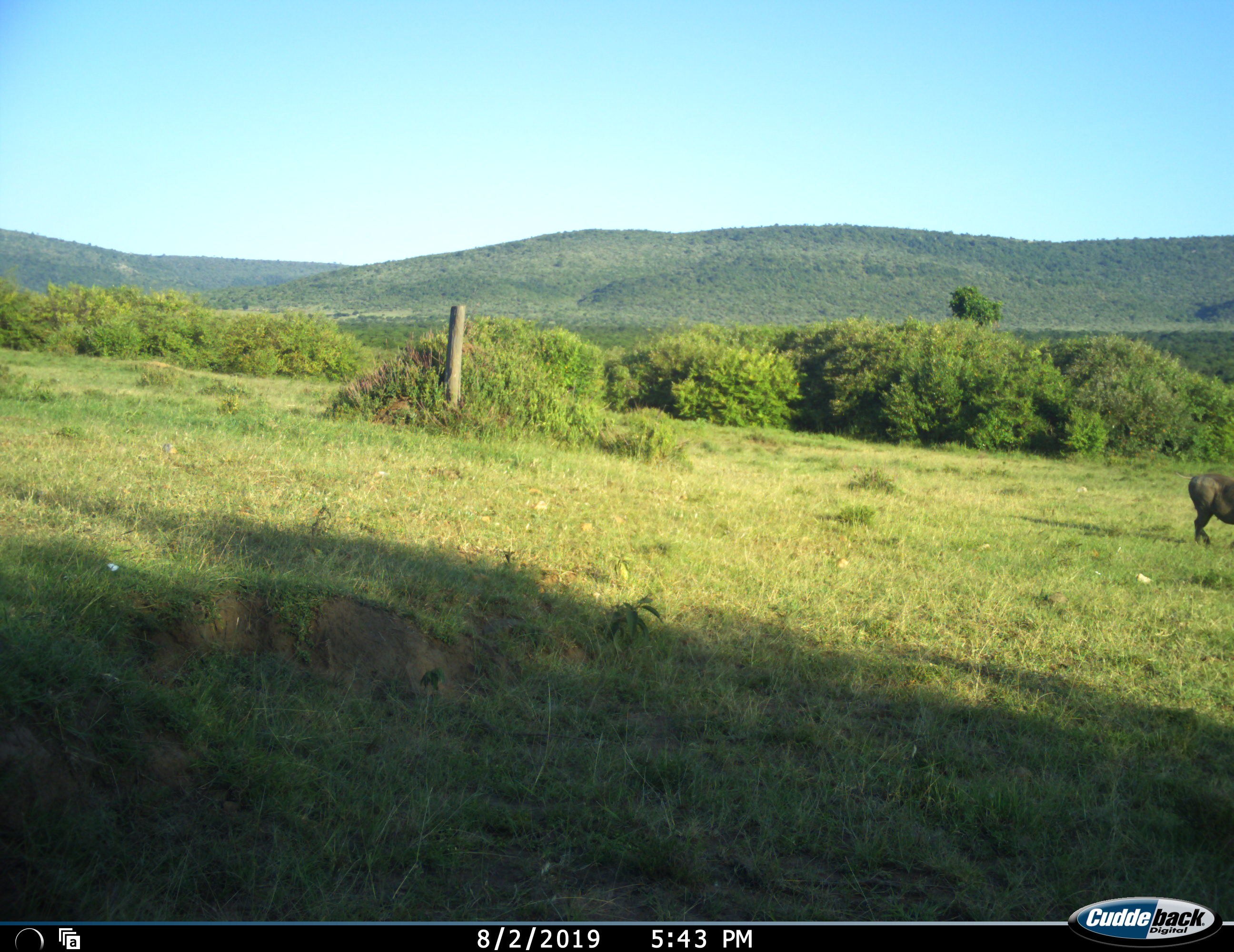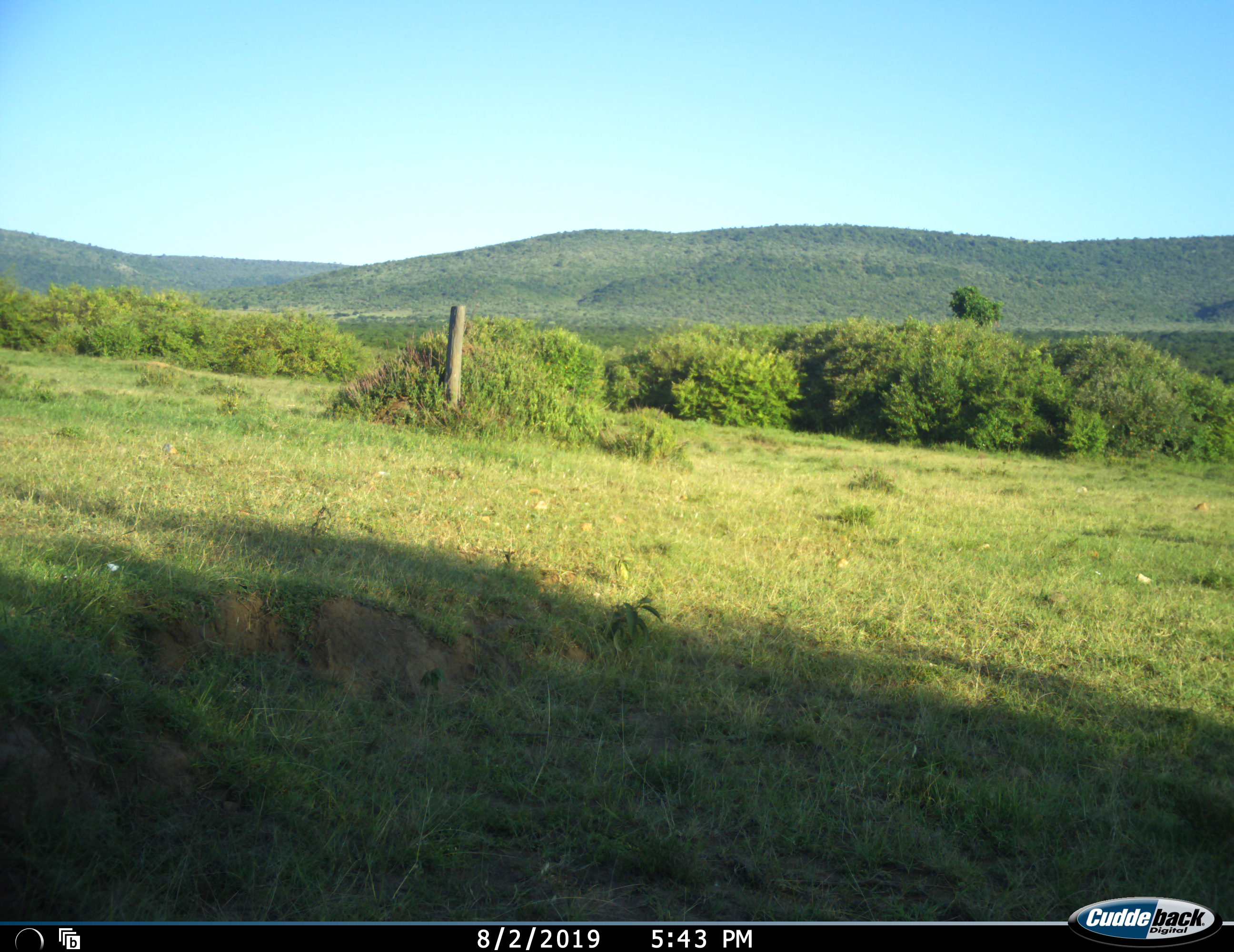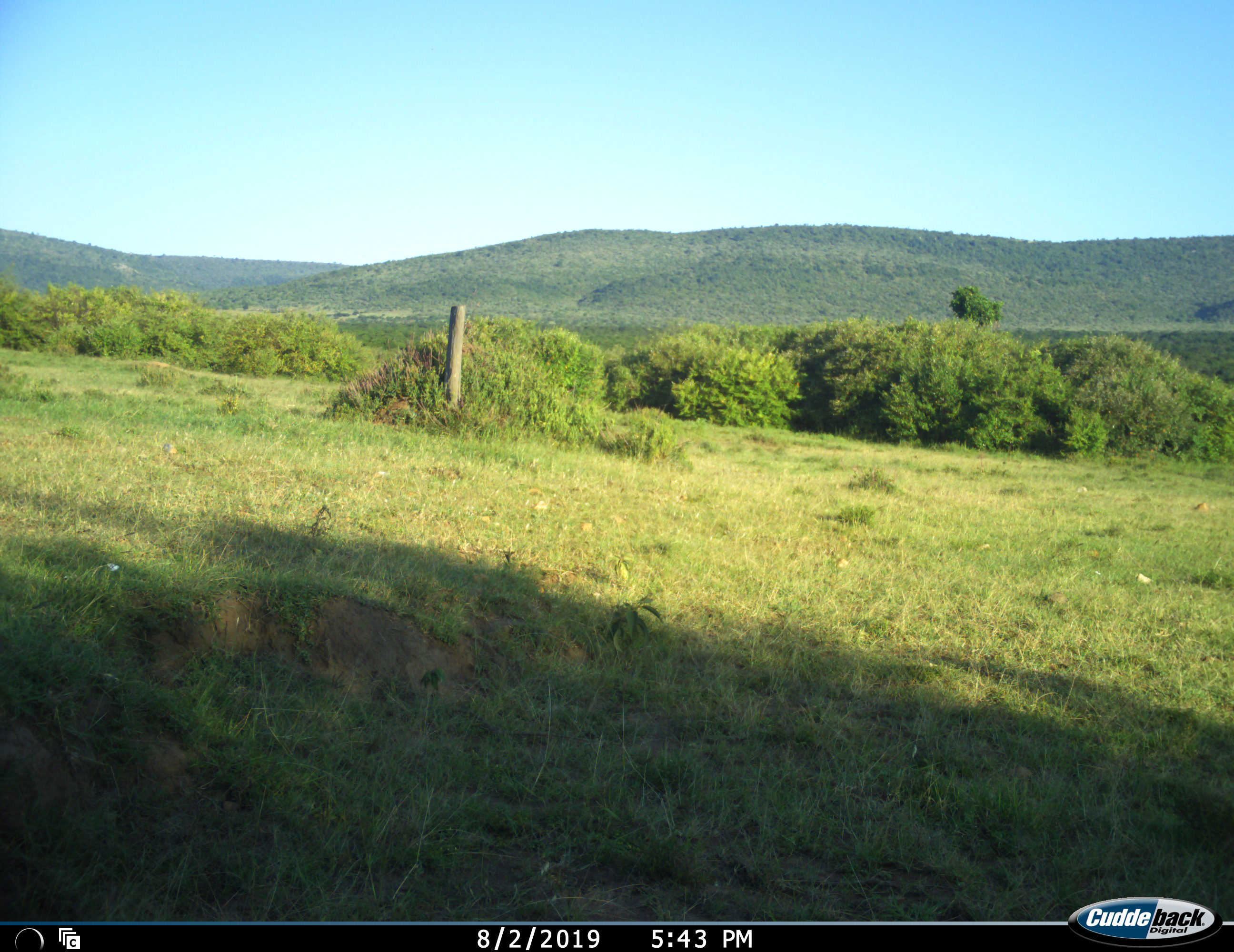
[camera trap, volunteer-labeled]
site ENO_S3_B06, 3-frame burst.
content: unidentified animal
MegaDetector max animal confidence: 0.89